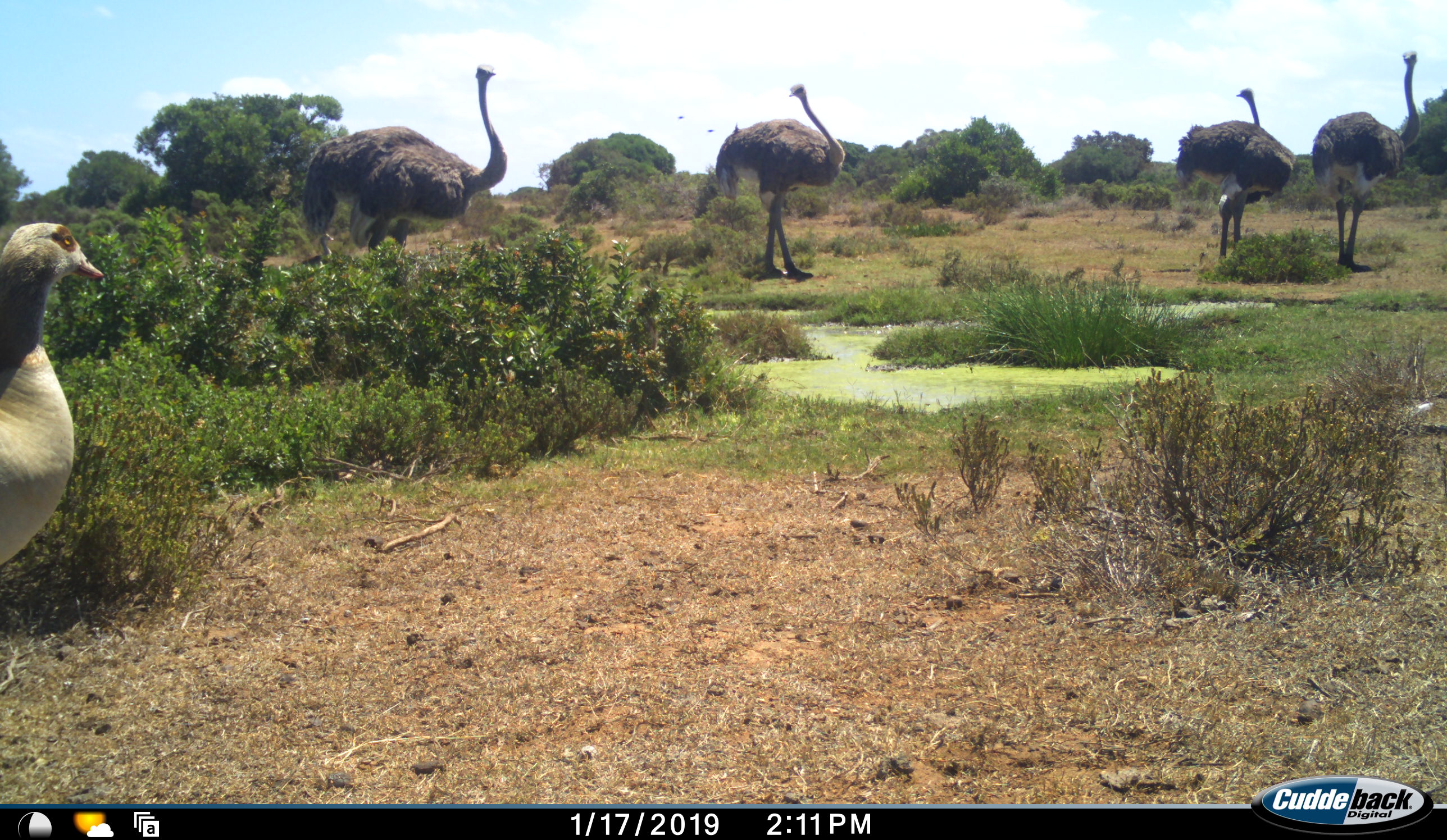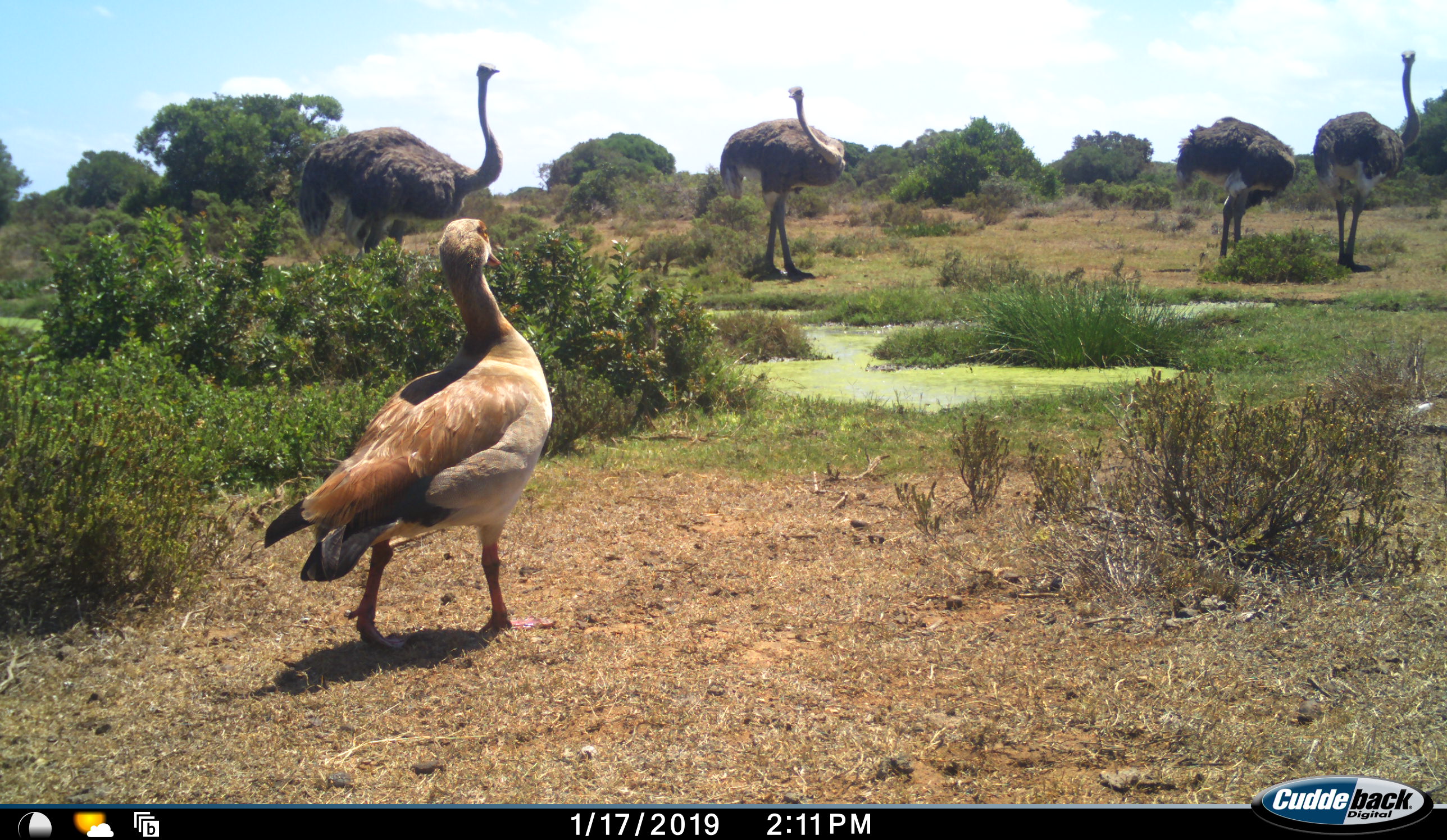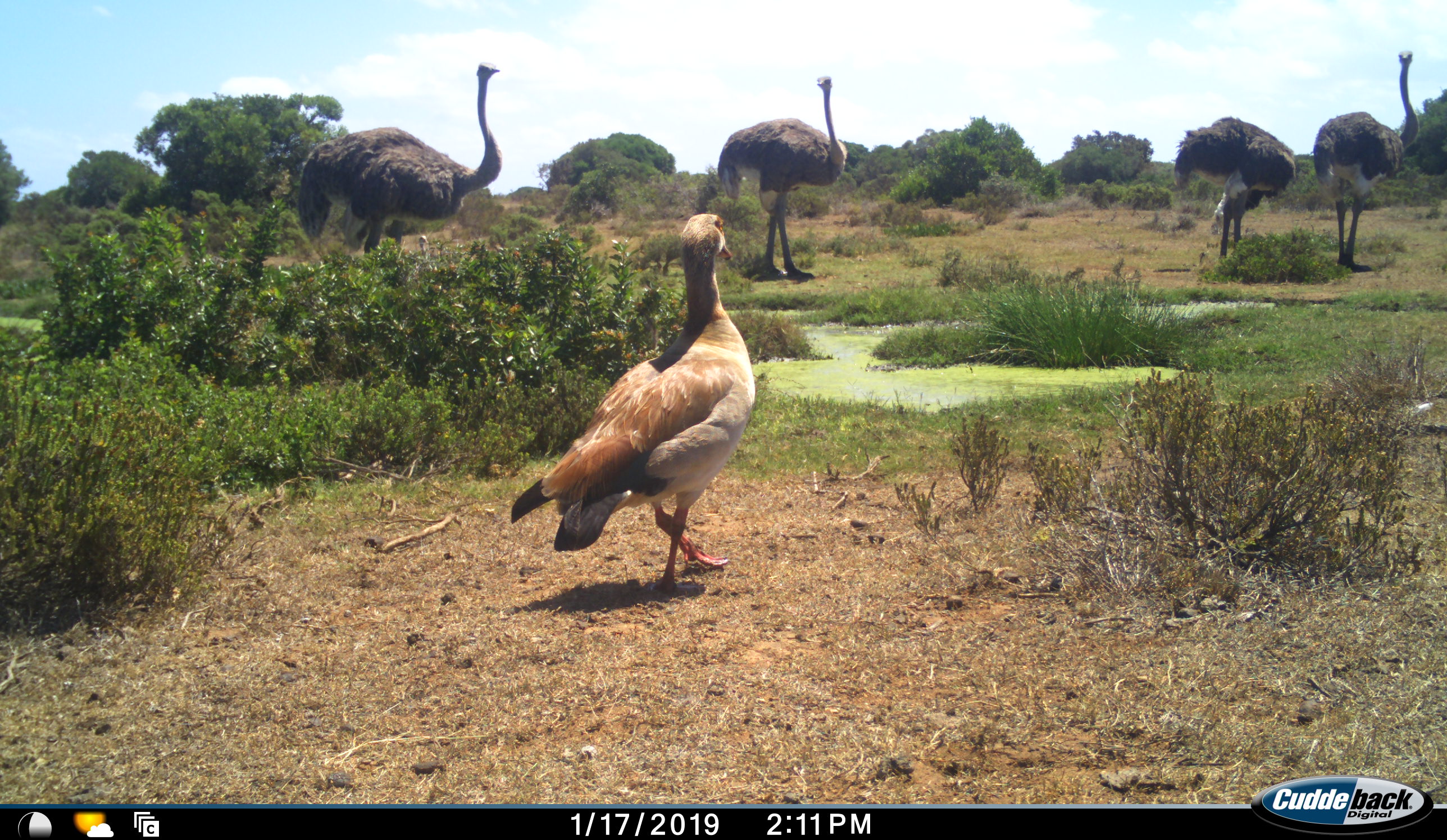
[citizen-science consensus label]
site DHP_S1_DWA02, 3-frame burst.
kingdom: Animalia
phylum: Chordata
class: Aves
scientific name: Aves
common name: bird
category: birdother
Birdother (bird) (Aves), count 1. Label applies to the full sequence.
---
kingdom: Animalia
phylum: Chordata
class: Aves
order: Struthioniformes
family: Struthionidae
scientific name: Struthionidae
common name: ostrich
Ostrich (Struthionidae), count 4. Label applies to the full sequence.